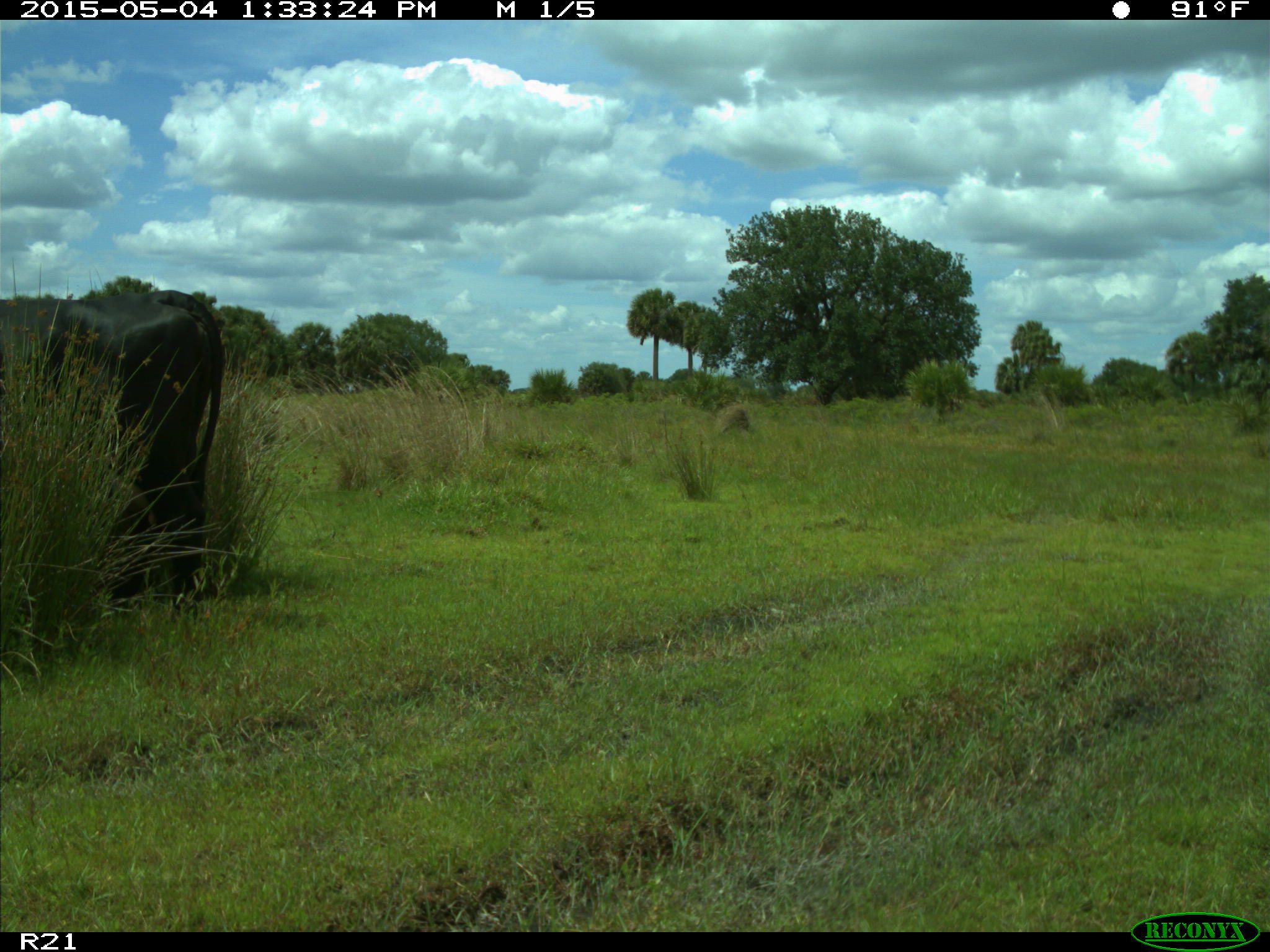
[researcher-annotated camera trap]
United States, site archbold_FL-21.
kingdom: Animalia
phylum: Chordata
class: Mammalia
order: Artiodactyla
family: Bovidae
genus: Bos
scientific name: Bos taurus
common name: domestic cow